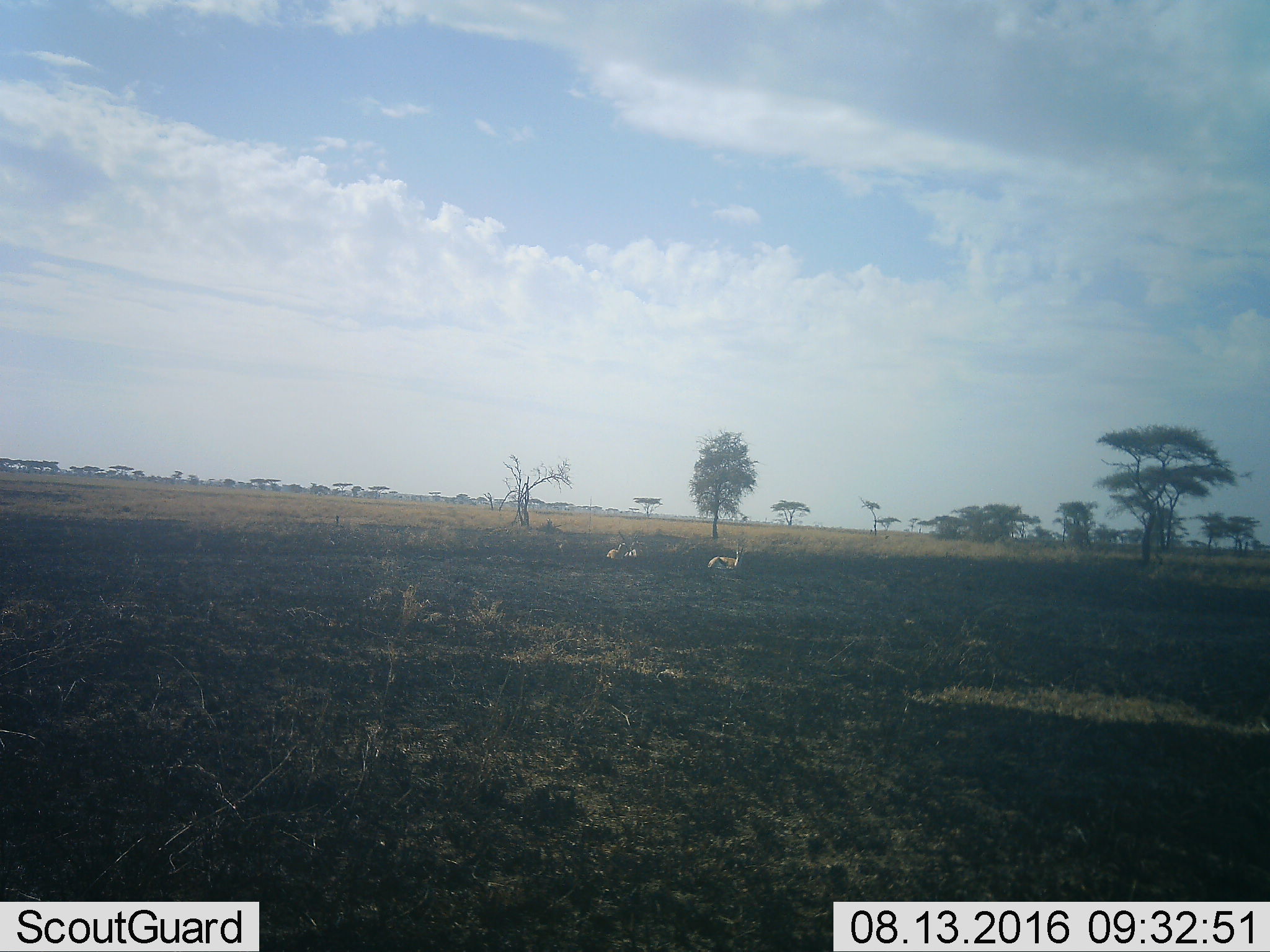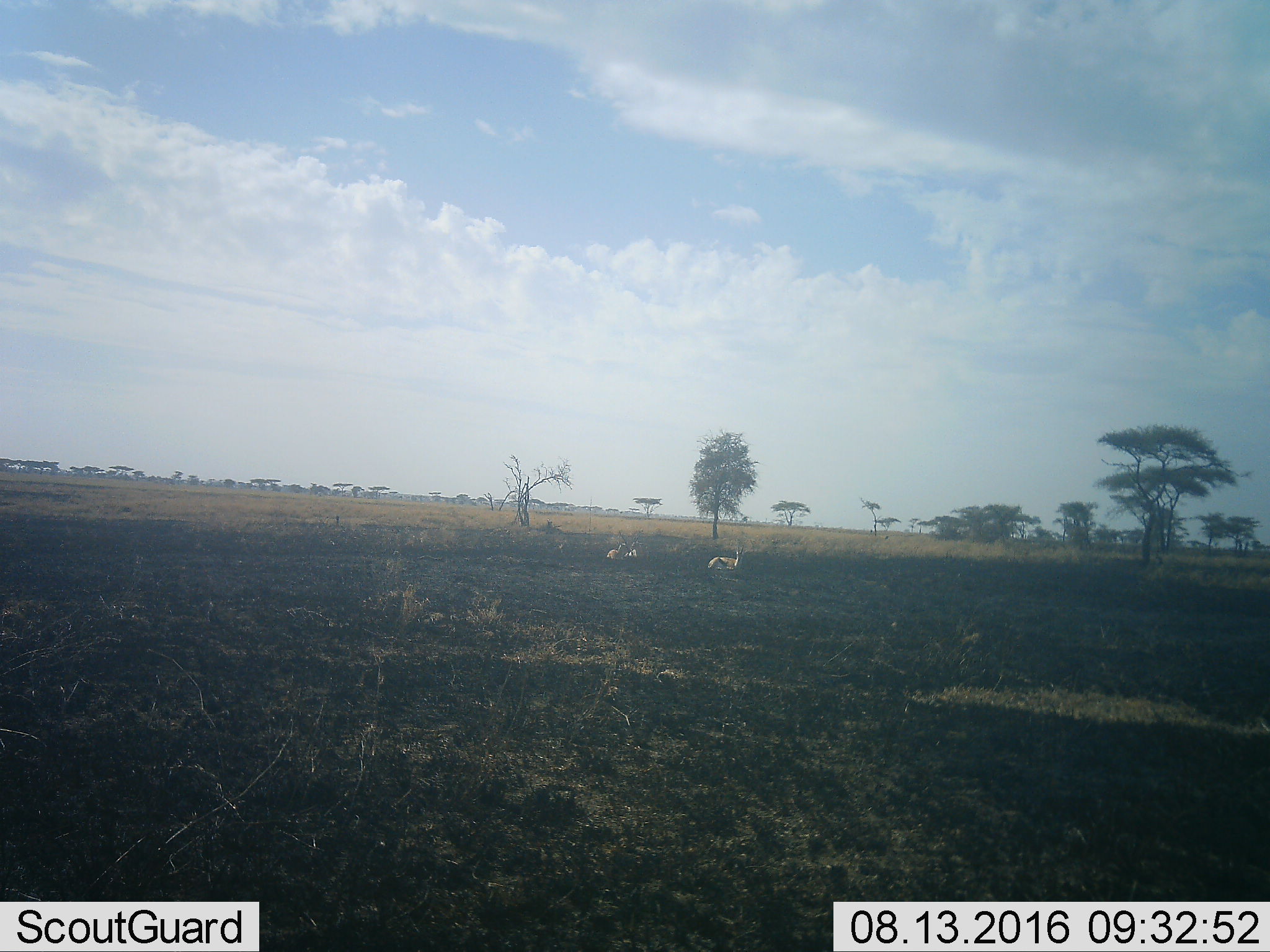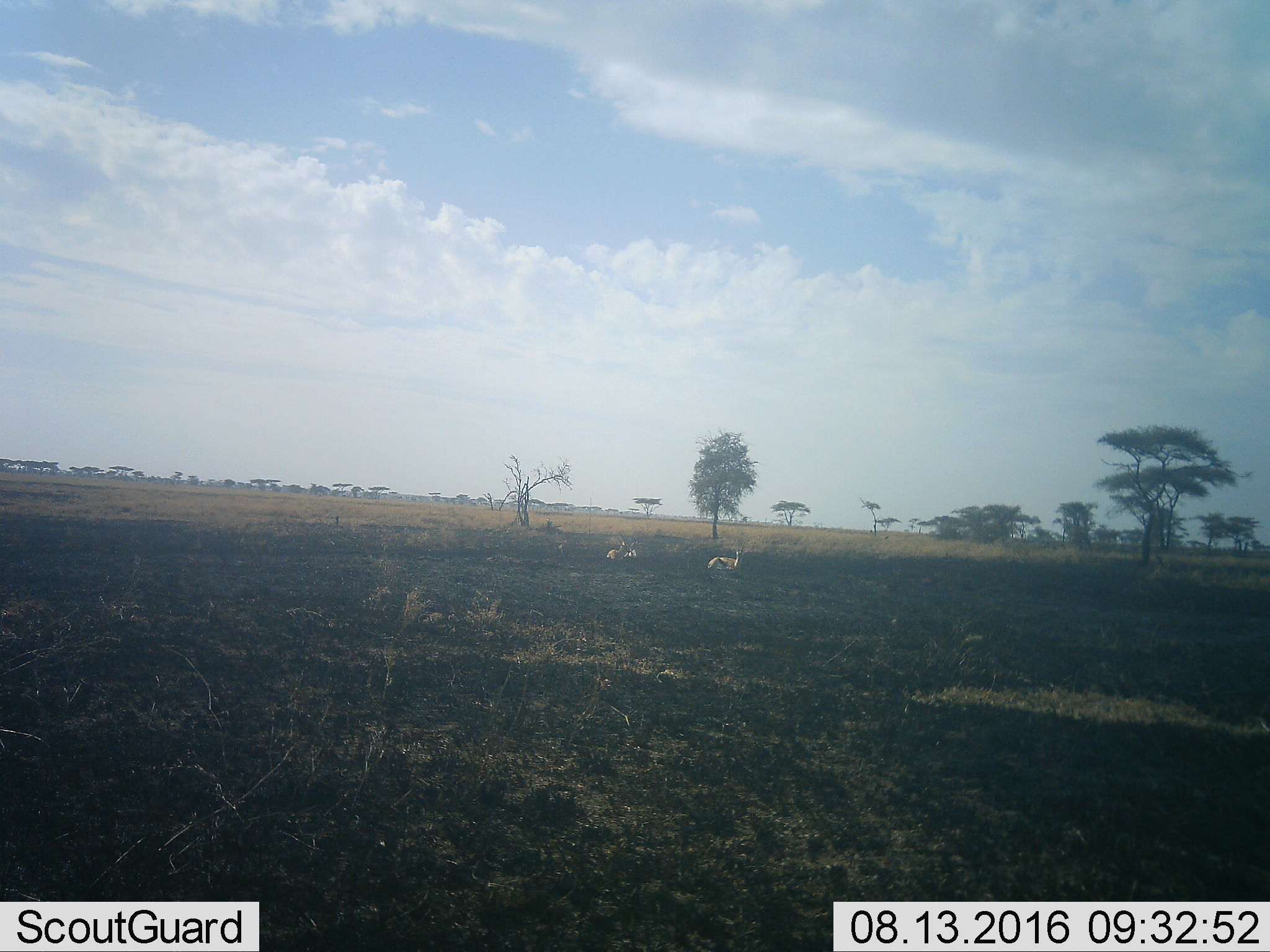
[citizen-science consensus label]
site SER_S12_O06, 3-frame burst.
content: unidentified animal